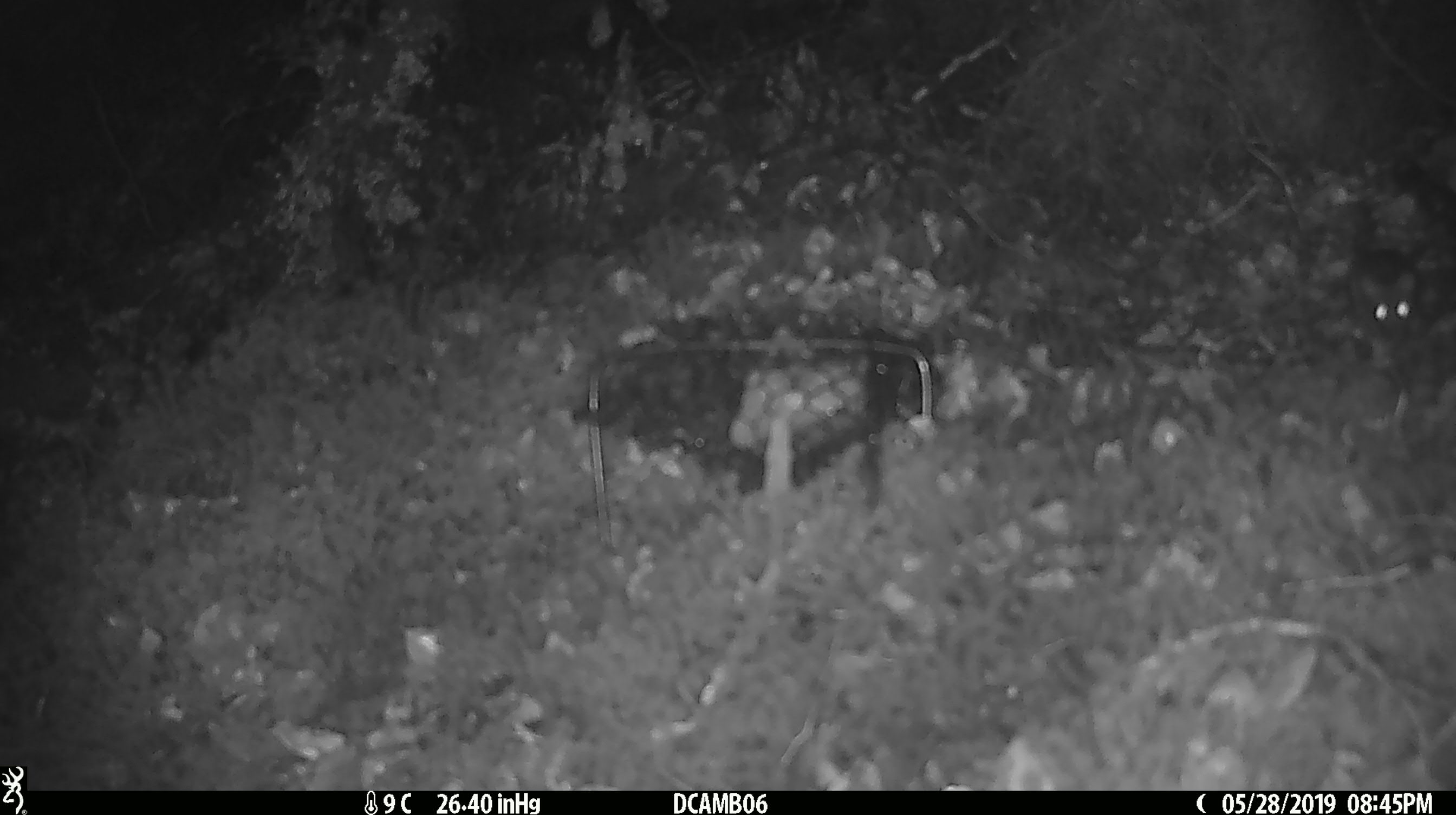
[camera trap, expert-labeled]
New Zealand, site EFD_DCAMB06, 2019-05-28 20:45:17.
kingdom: Animalia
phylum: Chordata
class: Mammalia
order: Rodentia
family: Muridae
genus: Mus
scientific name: Mus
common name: mouse